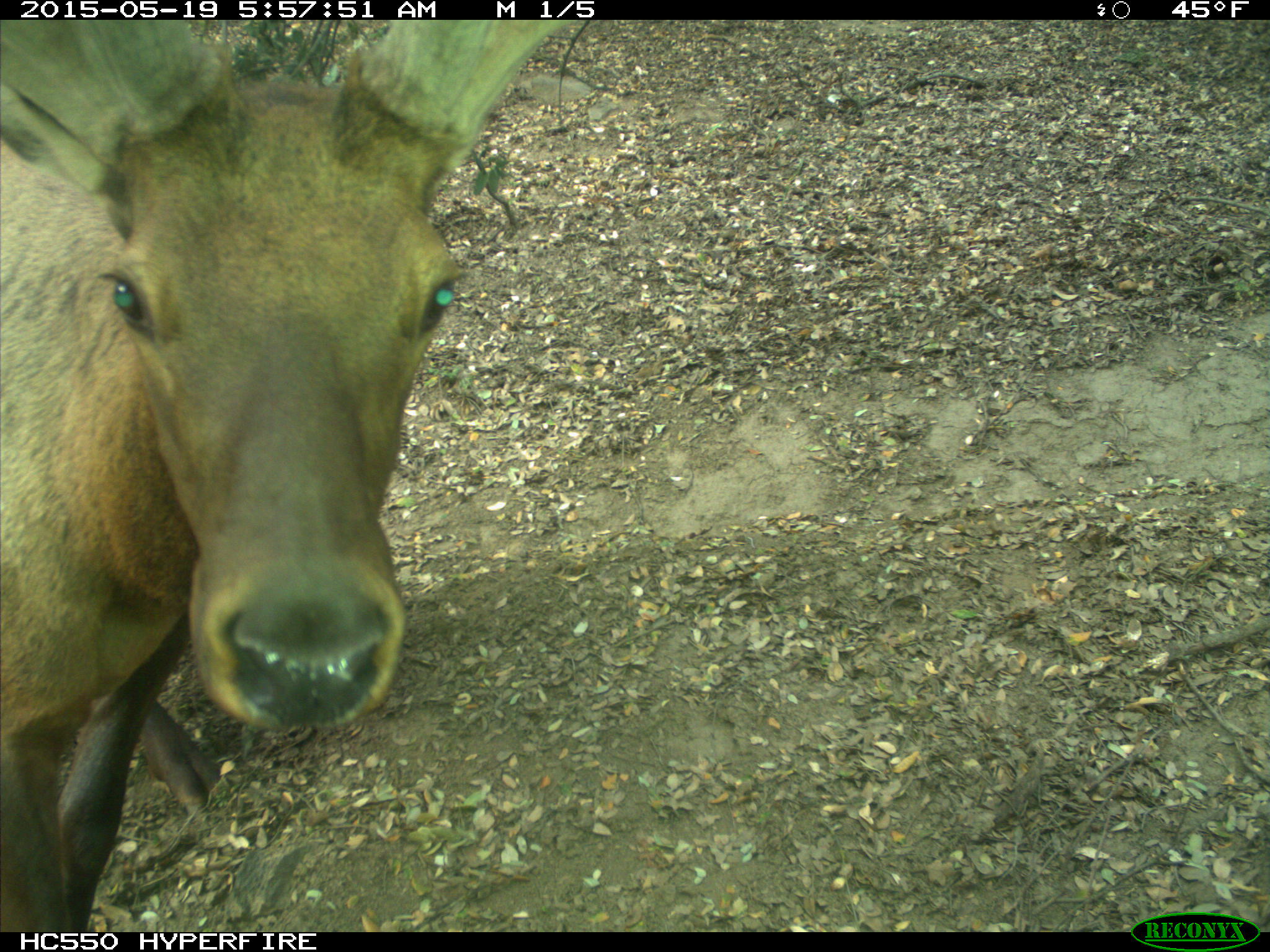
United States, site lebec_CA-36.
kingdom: Animalia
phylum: Chordata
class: Mammalia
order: Artiodactyla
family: Cervidae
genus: Cervus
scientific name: Cervus canadensis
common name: elk